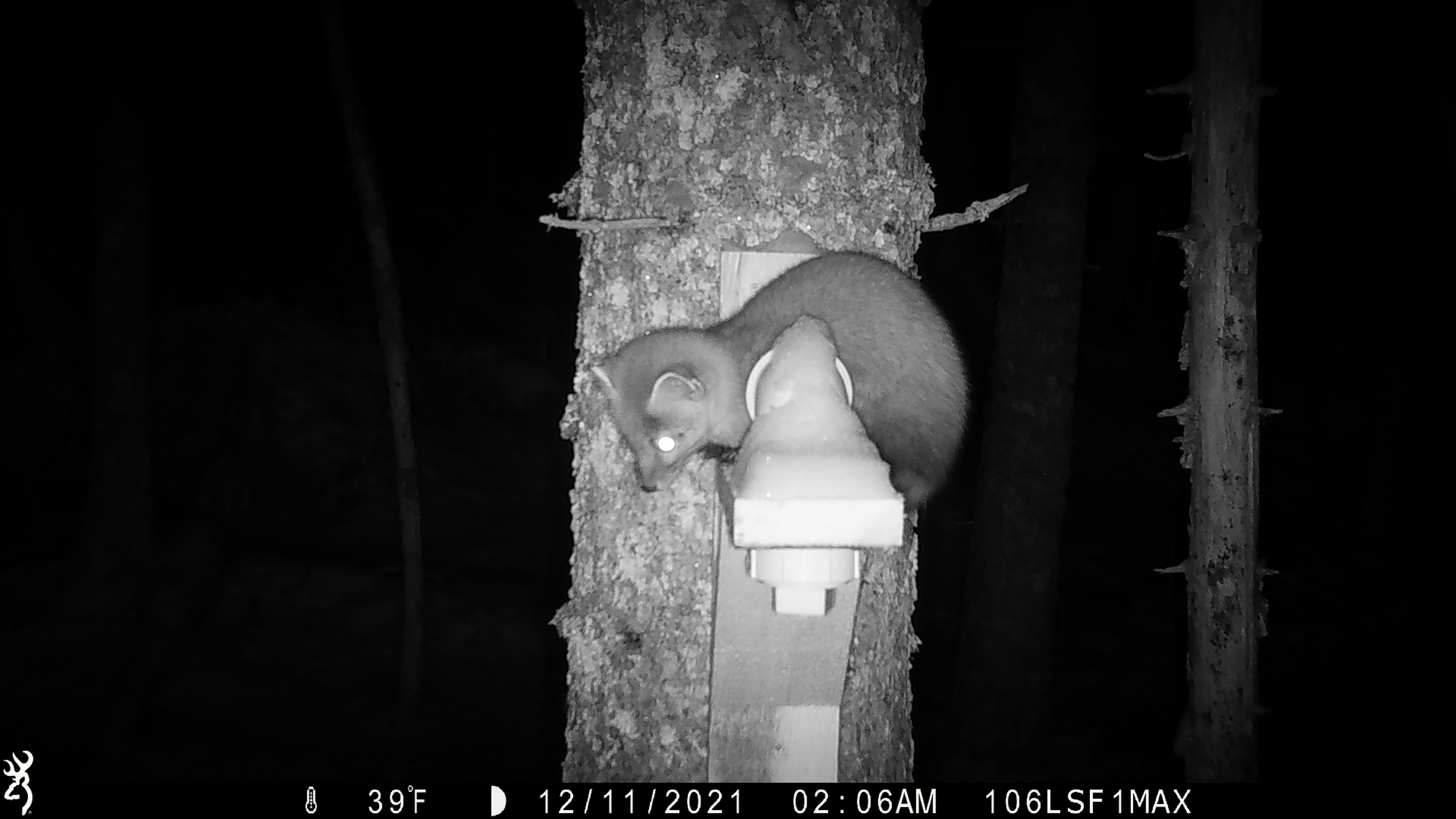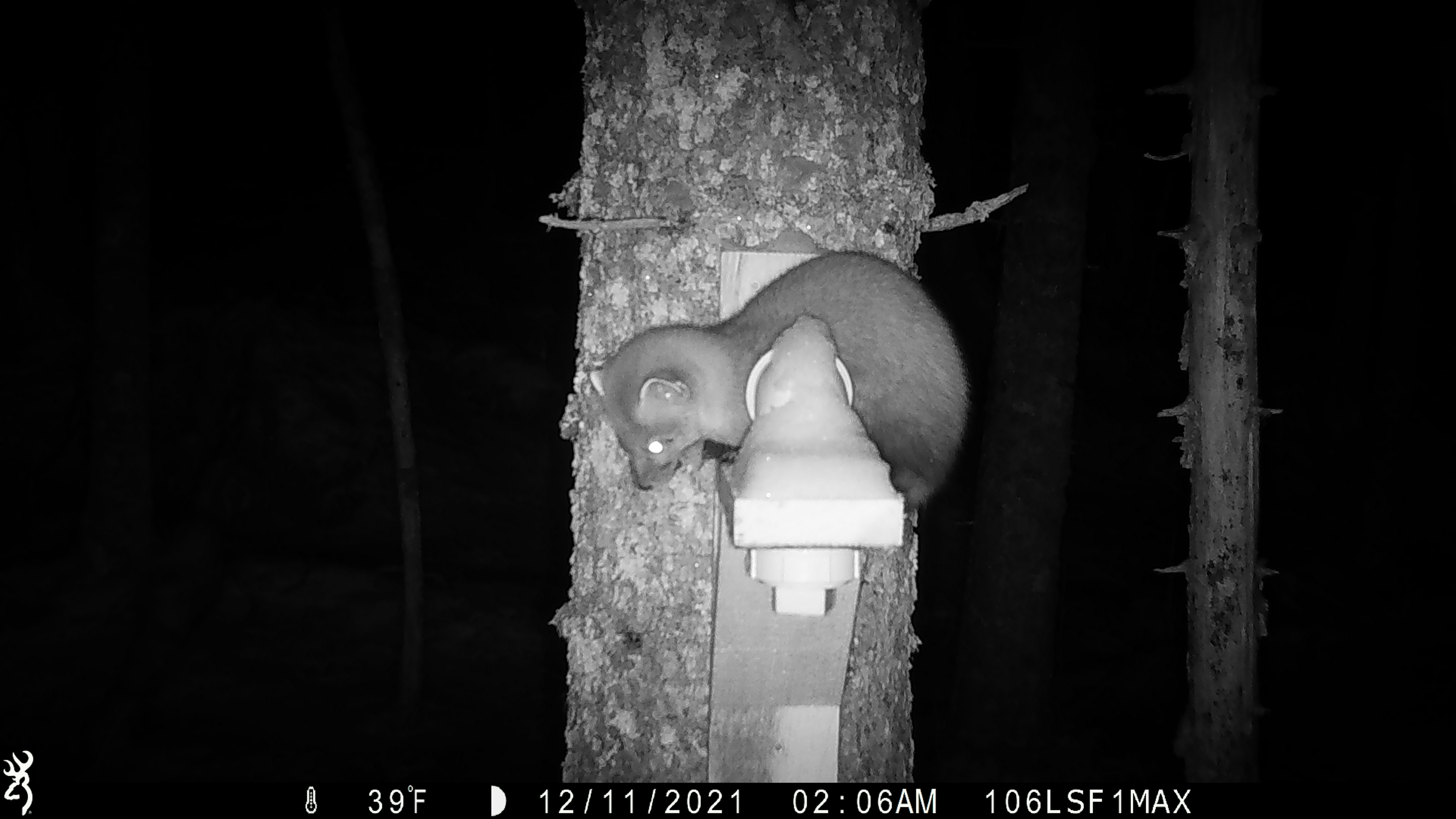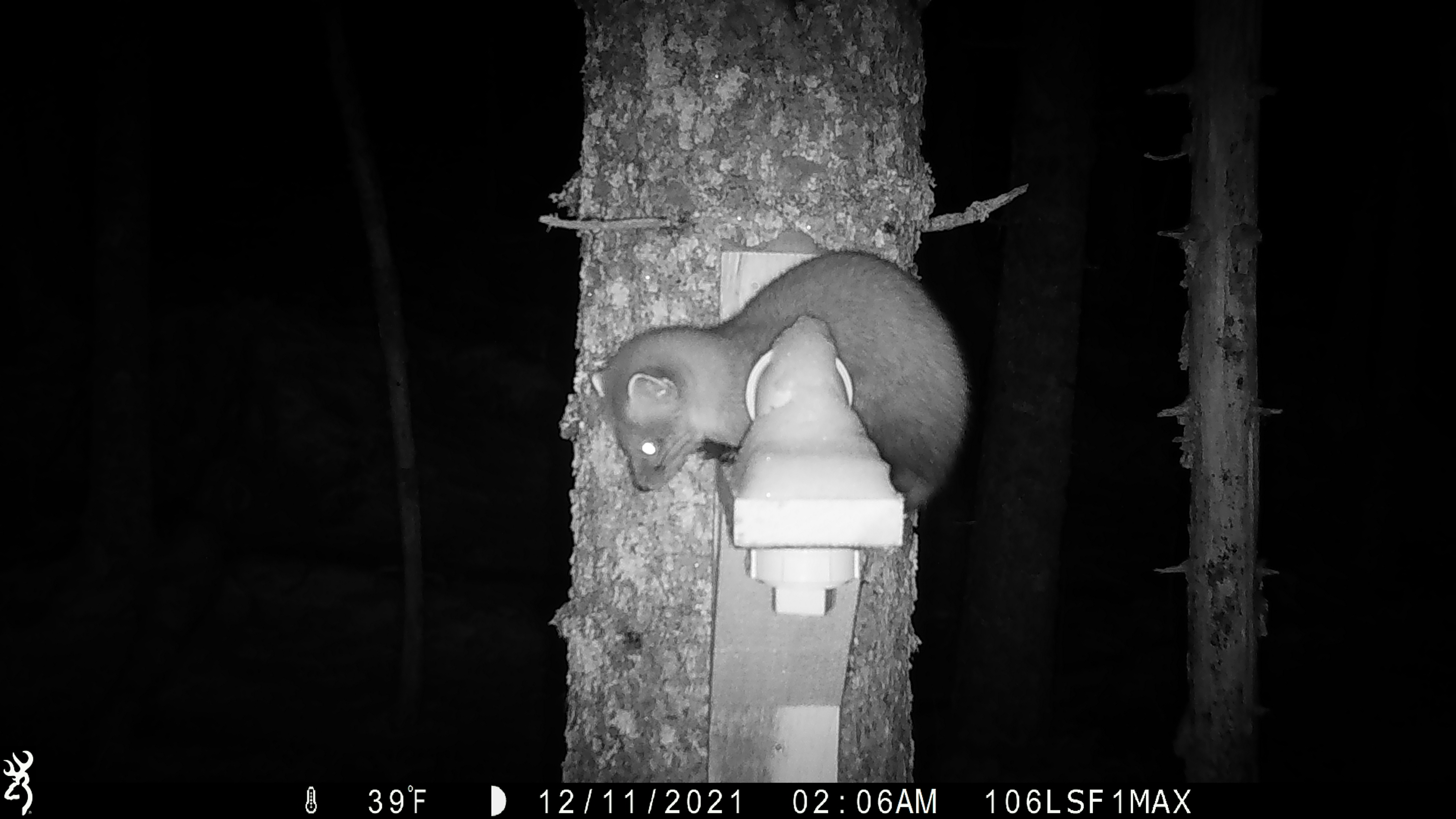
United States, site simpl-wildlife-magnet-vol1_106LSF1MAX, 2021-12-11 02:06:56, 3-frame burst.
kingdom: Animalia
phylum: Chordata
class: Mammalia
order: Carnivora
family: Mustelidae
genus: Martes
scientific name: Martes americana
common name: american marten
American marten (Martes americana).